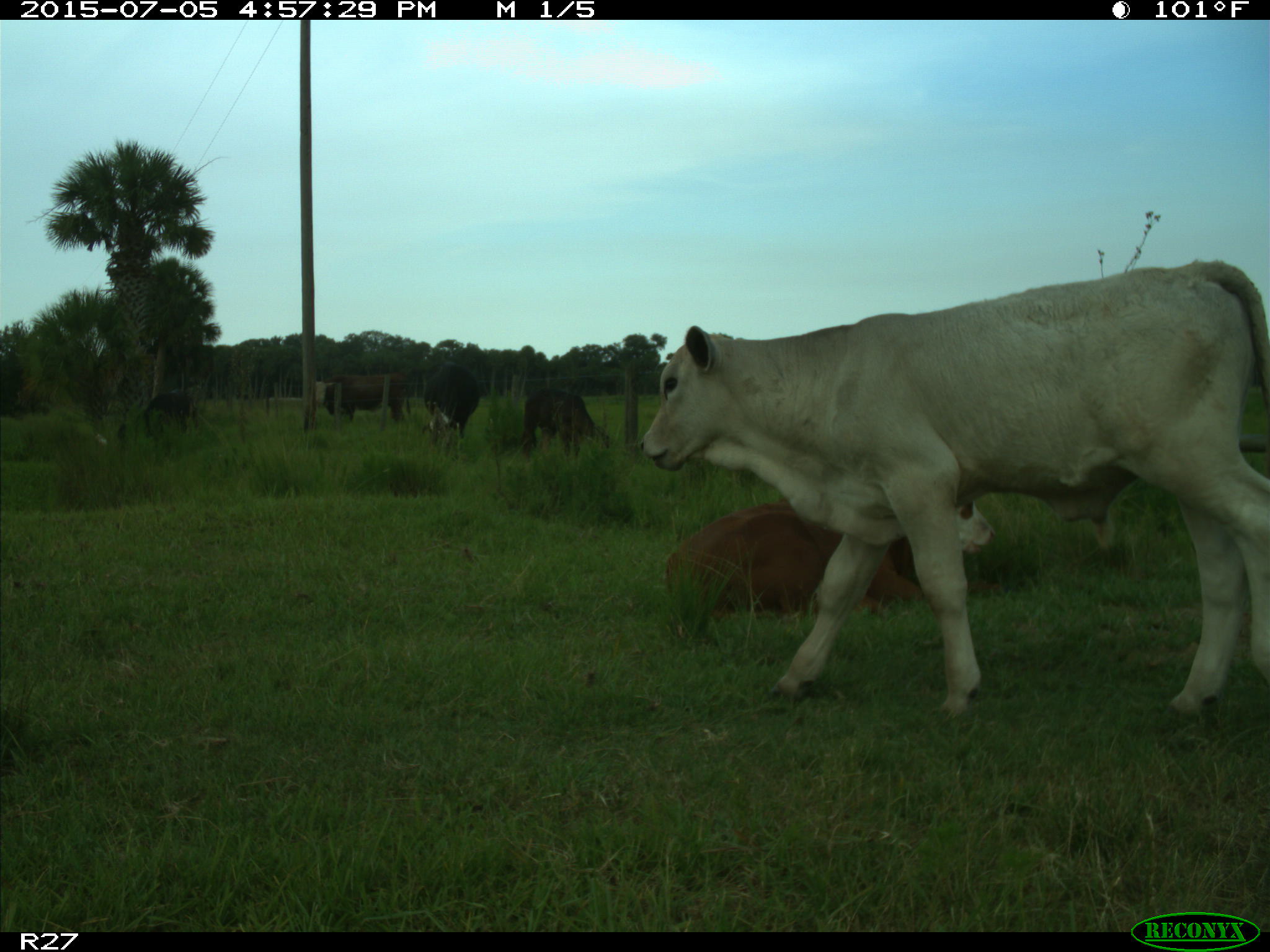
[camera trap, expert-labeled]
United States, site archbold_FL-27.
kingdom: Animalia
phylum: Chordata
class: Mammalia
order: Artiodactyla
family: Bovidae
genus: Bos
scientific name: Bos taurus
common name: domestic cow